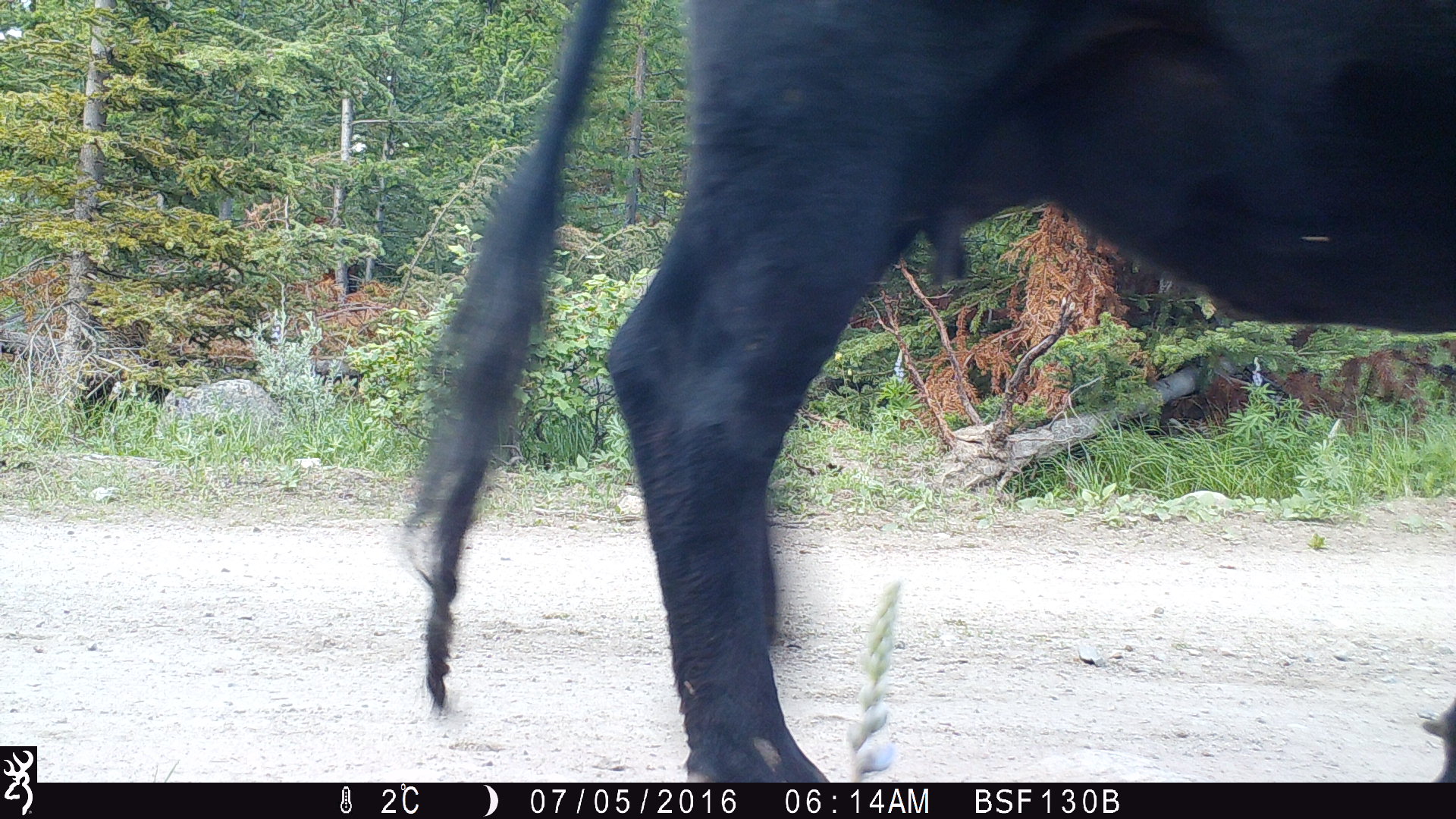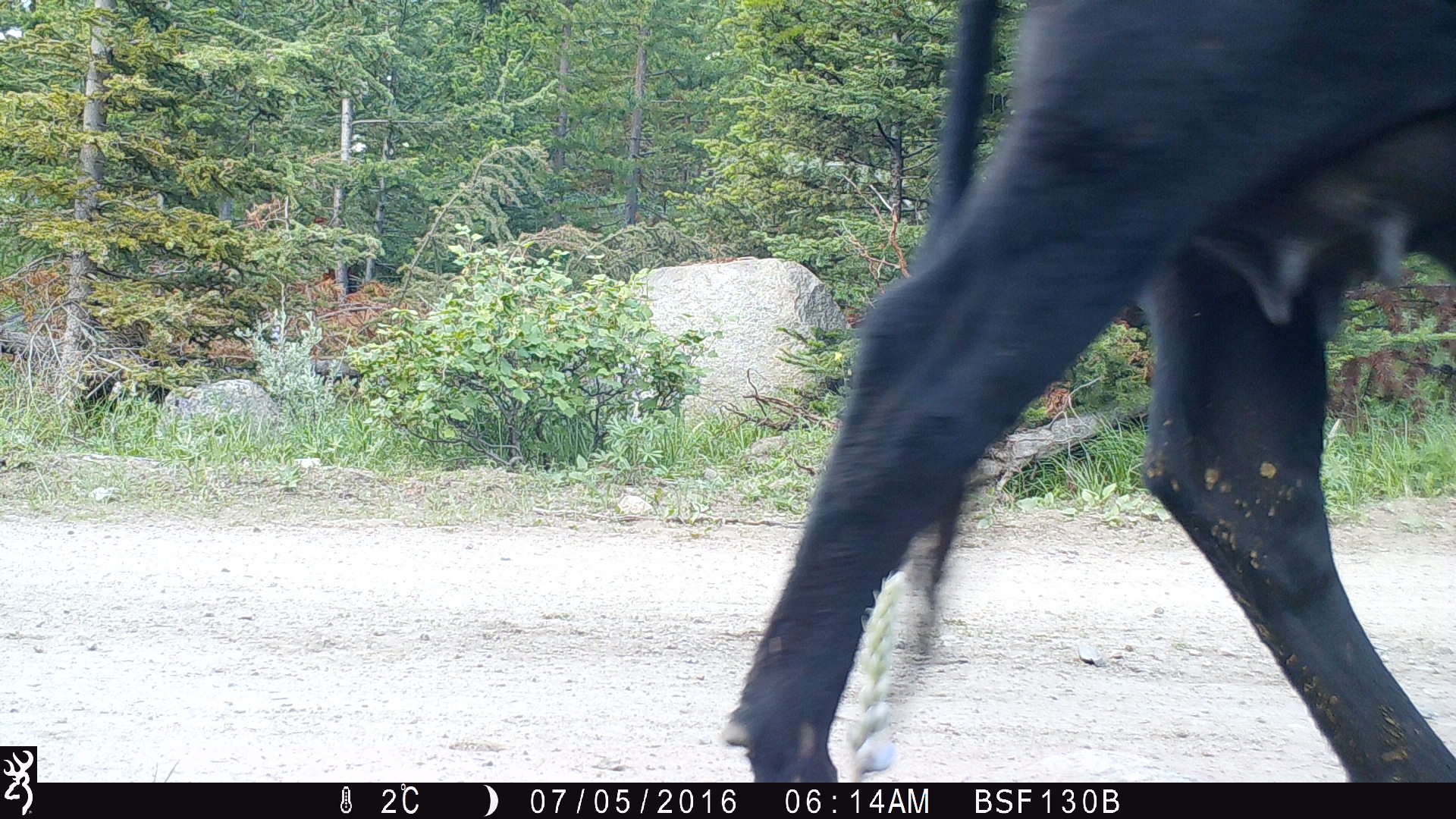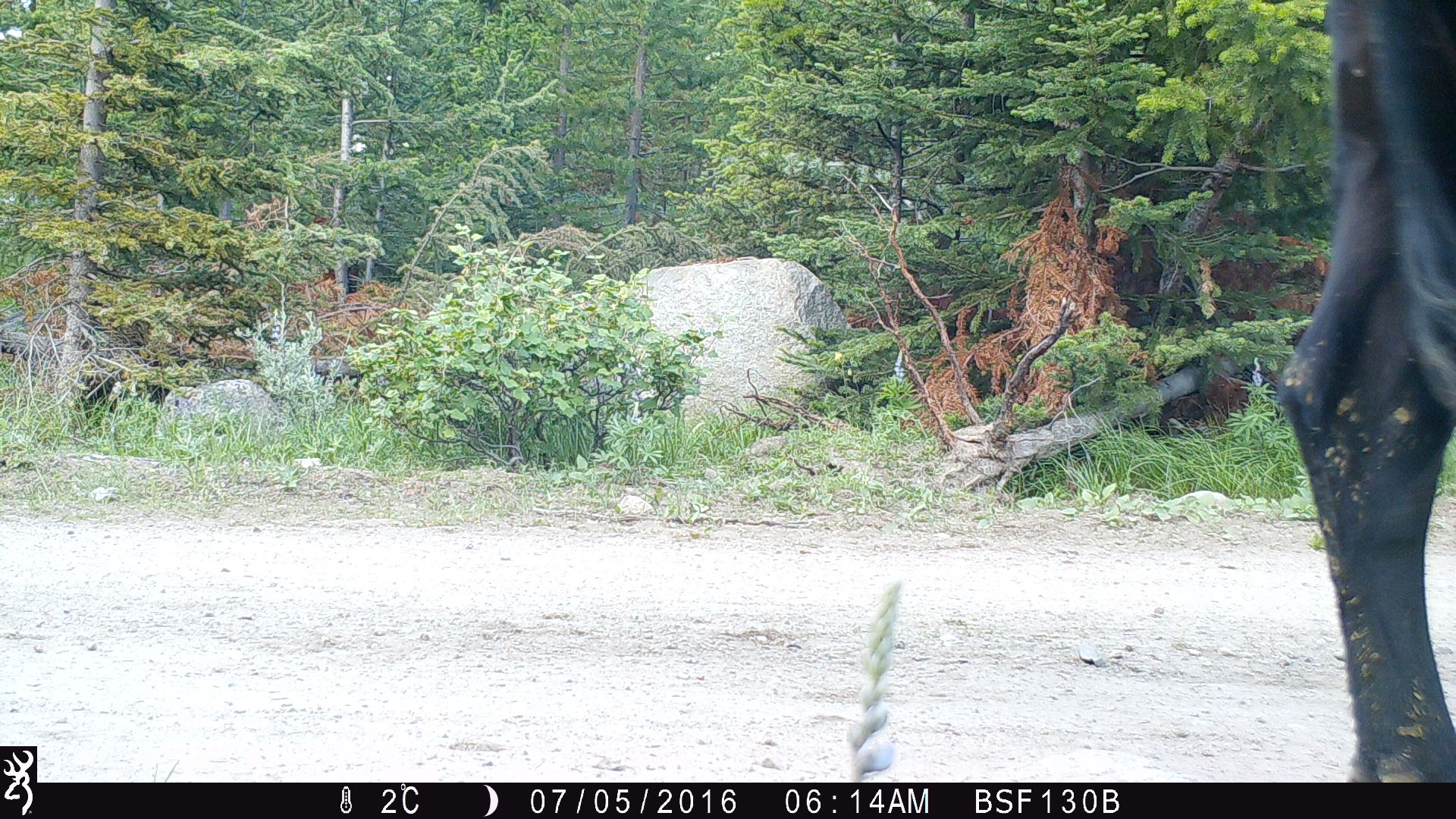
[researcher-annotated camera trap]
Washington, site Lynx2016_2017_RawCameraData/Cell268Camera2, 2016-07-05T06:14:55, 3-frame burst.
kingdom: Animalia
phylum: Chordata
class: Mammalia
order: Artiodactyla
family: Bovidae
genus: Bos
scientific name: Bos taurus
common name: domestic cattle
Domestic cattle (Bos taurus). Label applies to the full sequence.